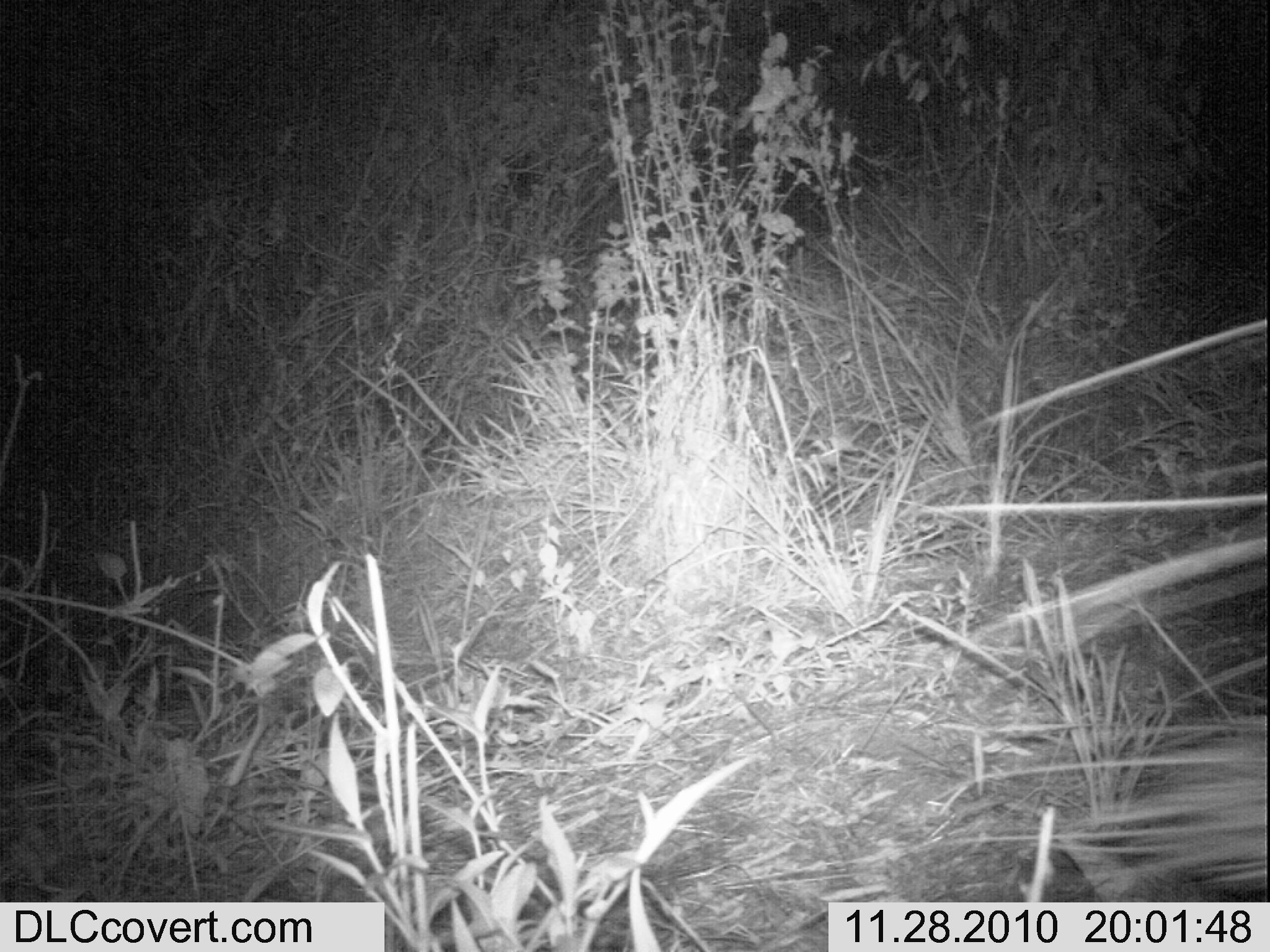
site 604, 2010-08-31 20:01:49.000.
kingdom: Animalia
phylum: Chordata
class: Mammalia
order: Rodentia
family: Hystricidae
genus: Hystrix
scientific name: Hystrix cristata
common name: crested porcupine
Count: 1.